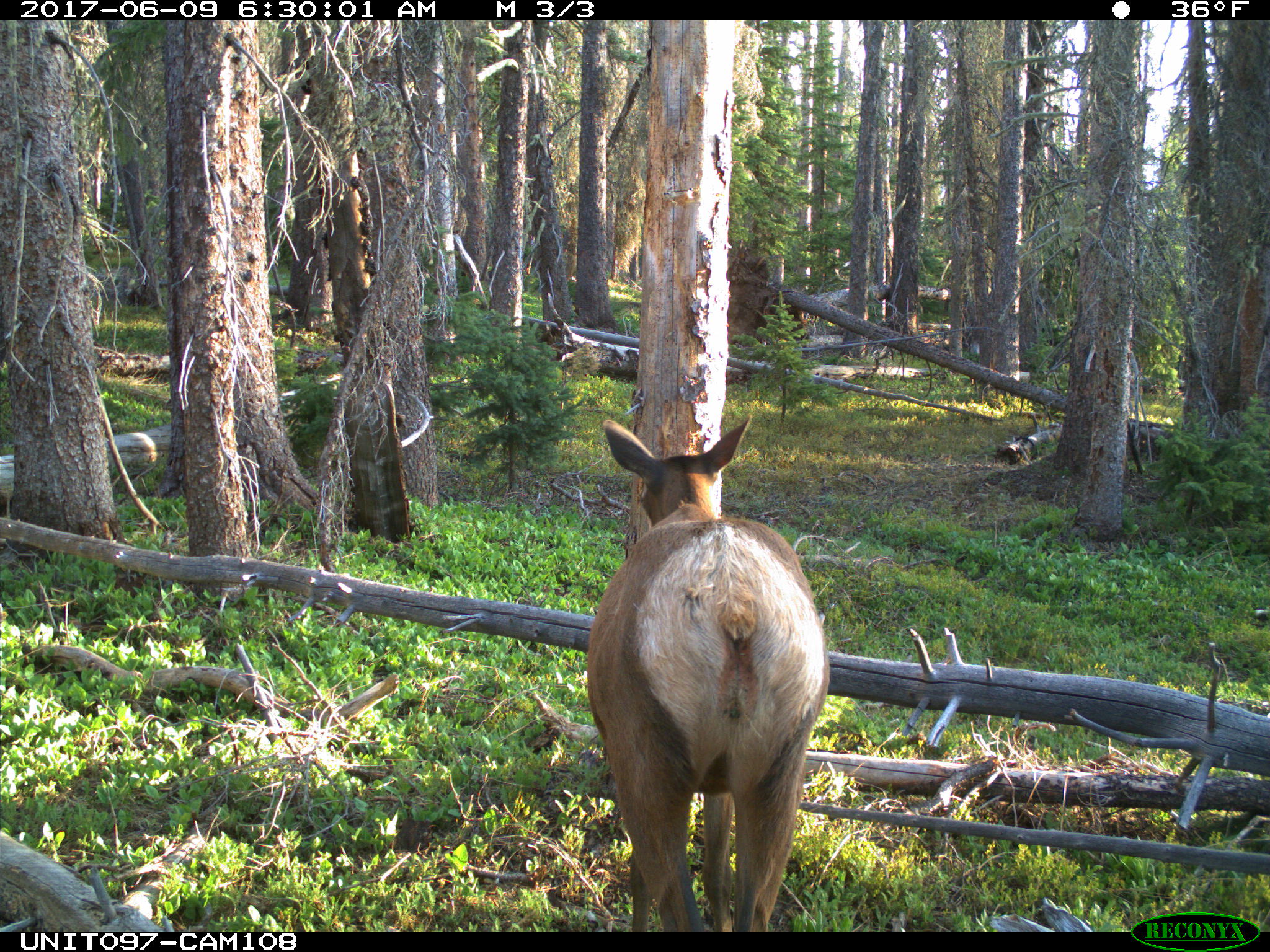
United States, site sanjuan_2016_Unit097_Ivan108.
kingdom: Animalia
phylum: Chordata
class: Mammalia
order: Artiodactyla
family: Cervidae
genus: Cervus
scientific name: Cervus elaphus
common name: red deer